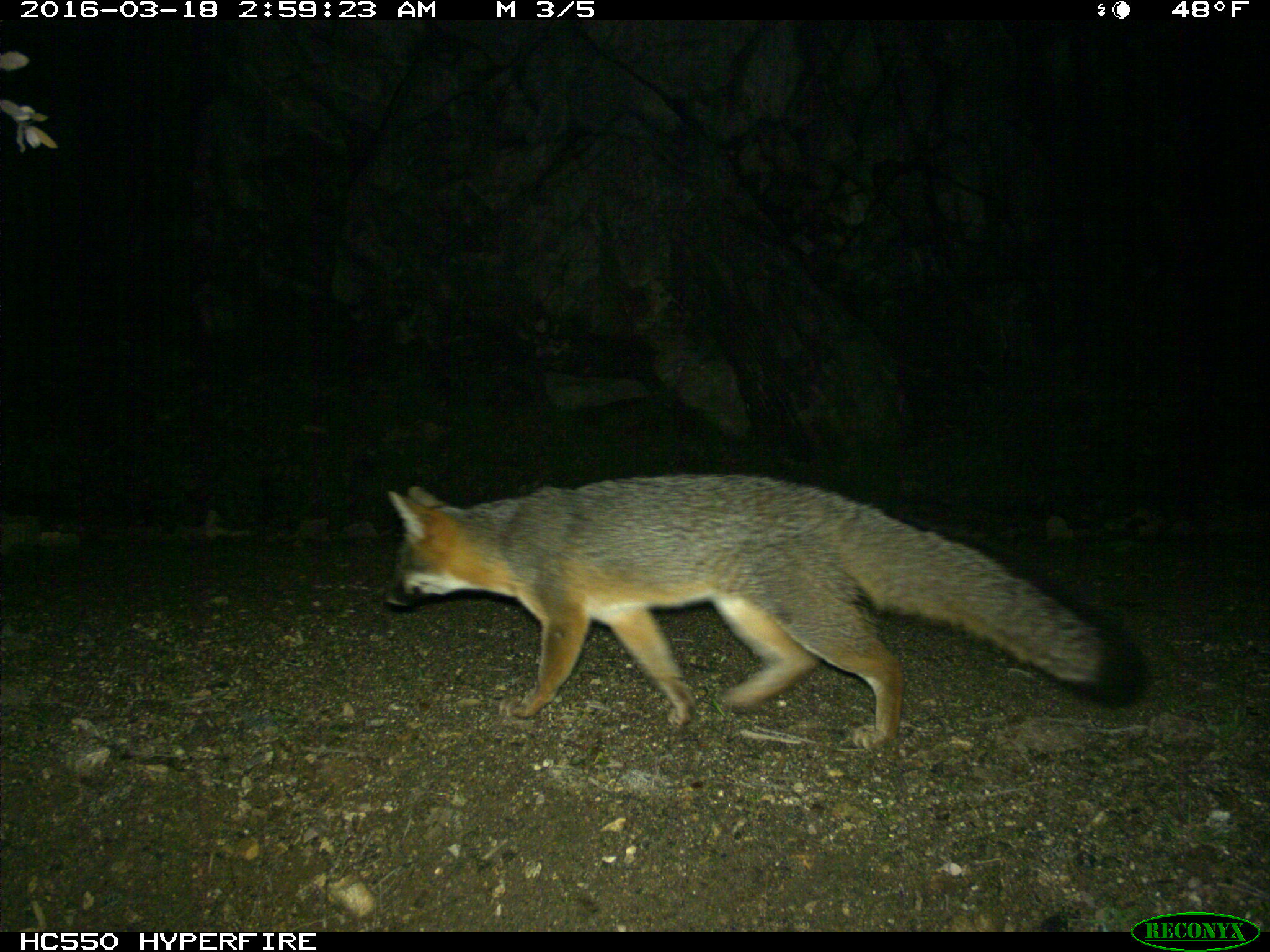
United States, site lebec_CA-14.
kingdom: Animalia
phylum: Chordata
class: Mammalia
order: Carnivora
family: Canidae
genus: Urocyon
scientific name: Urocyon cinereoargenteus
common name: gray fox